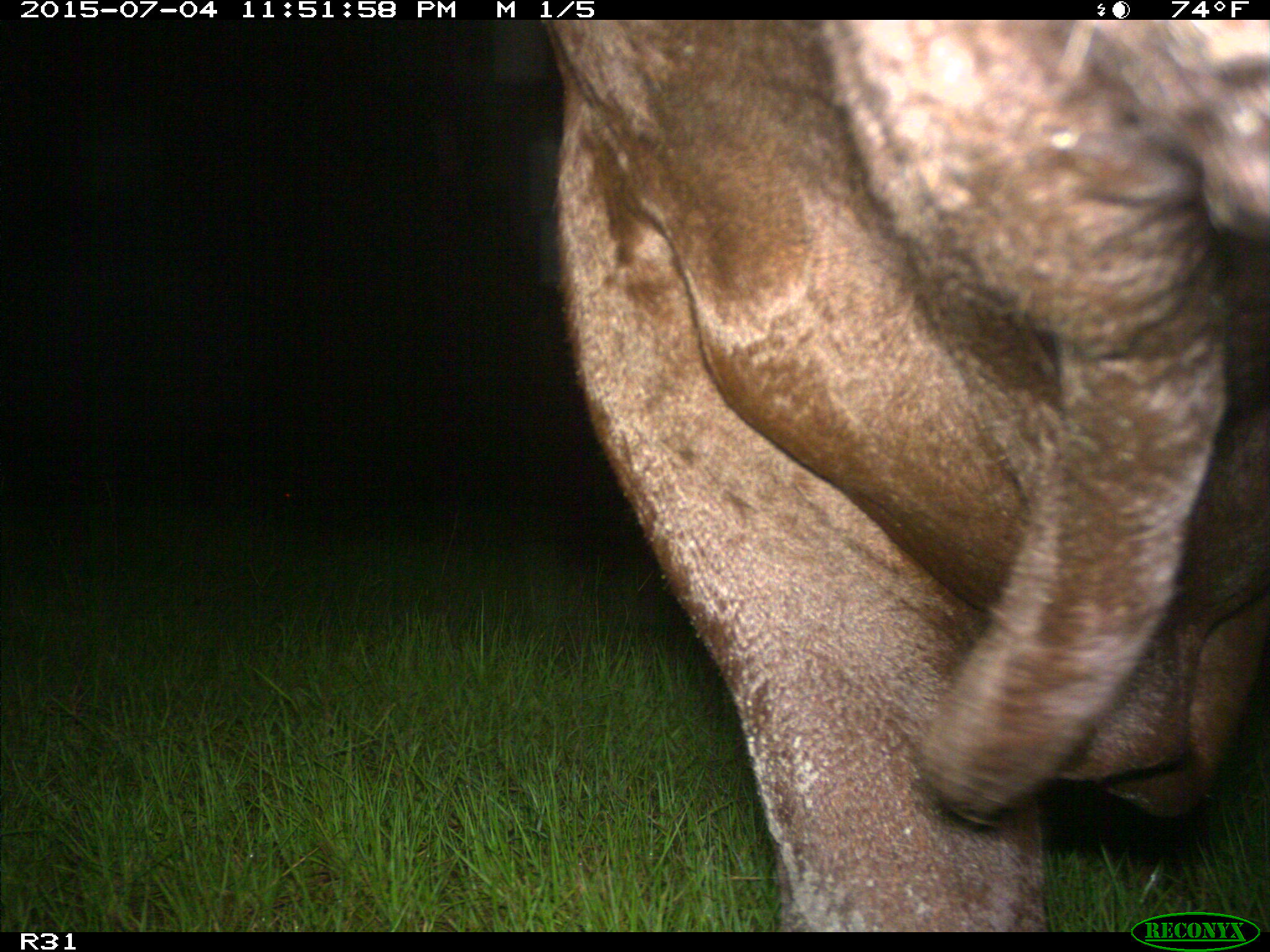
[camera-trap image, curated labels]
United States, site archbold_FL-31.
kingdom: Animalia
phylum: Chordata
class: Mammalia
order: Artiodactyla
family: Bovidae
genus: Bos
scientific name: Bos taurus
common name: domestic cow